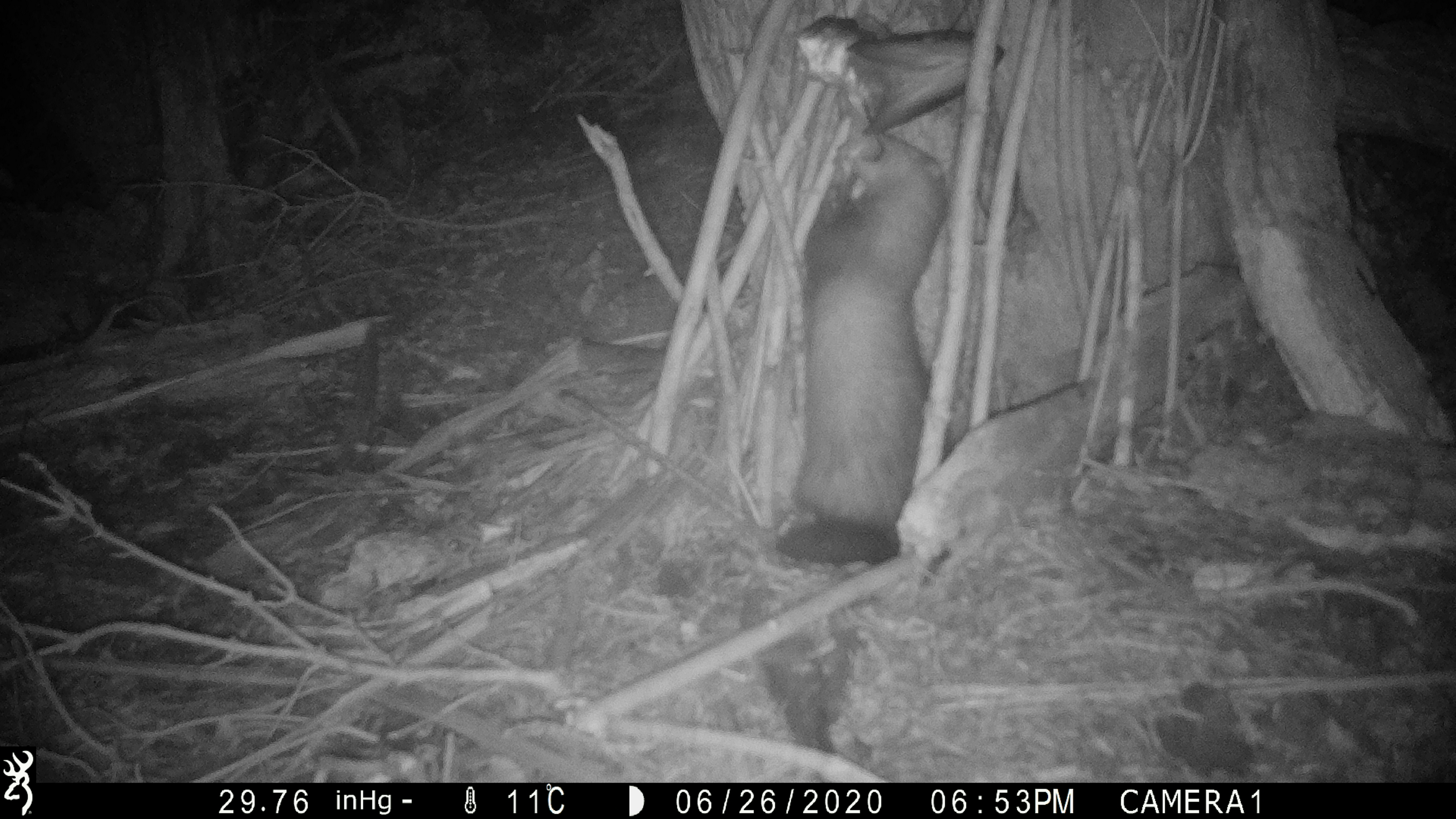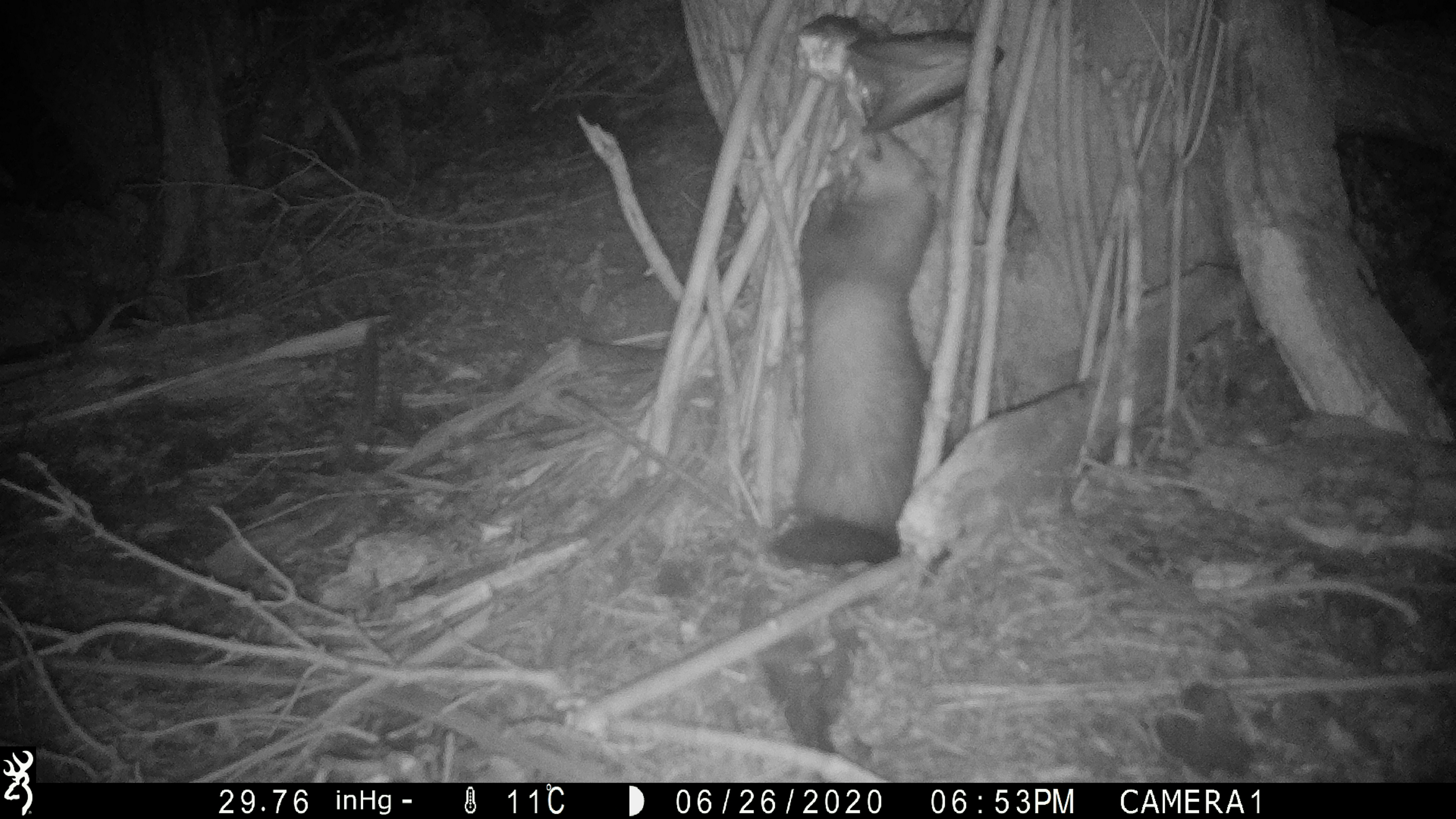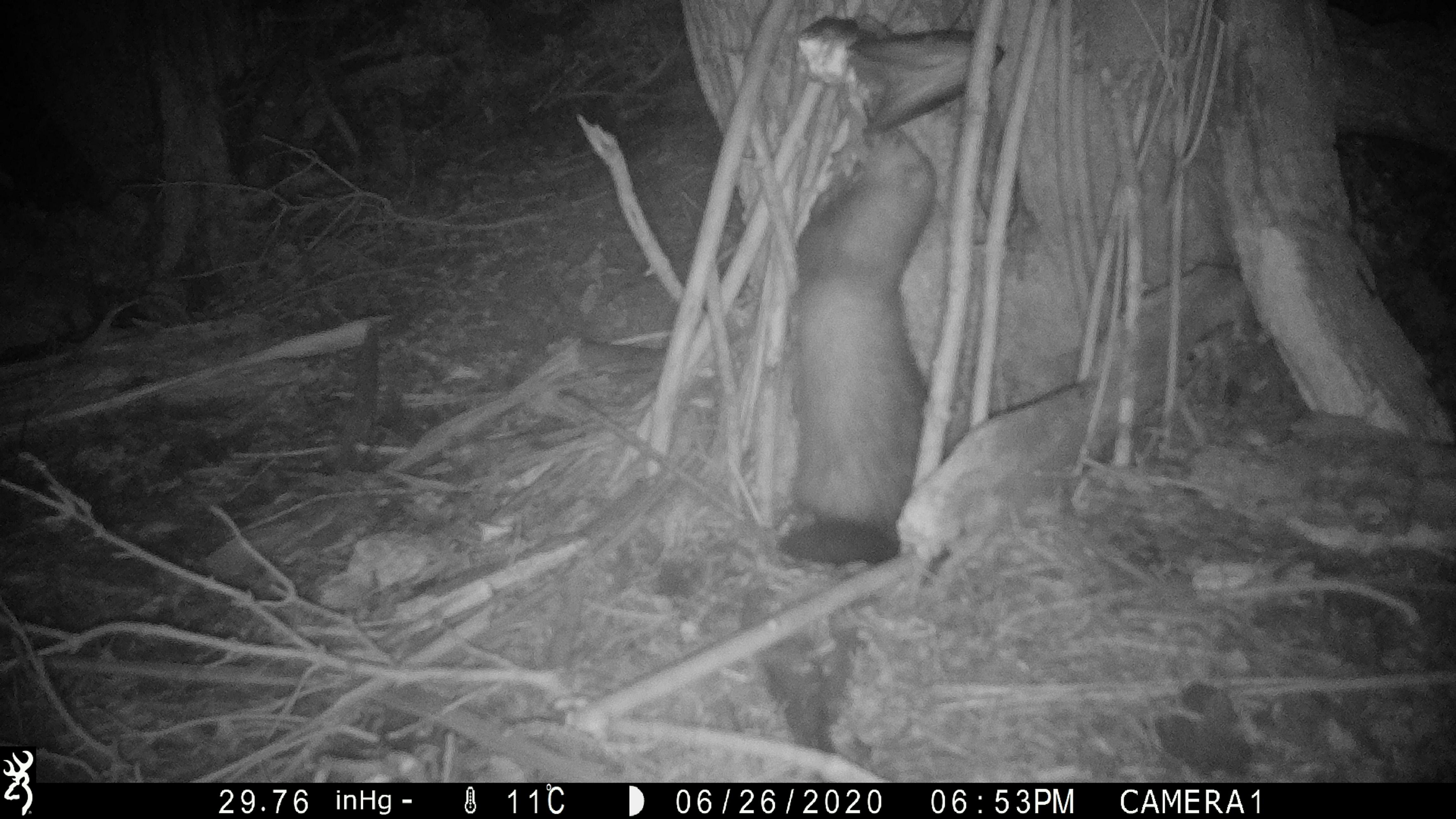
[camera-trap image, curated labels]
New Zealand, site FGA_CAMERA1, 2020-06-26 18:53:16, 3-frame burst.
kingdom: Animalia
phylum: Chordata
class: Mammalia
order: Carnivora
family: Mustelidae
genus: Mustela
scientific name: Mustela furo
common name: ferret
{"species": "ferret (Mustela furo)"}